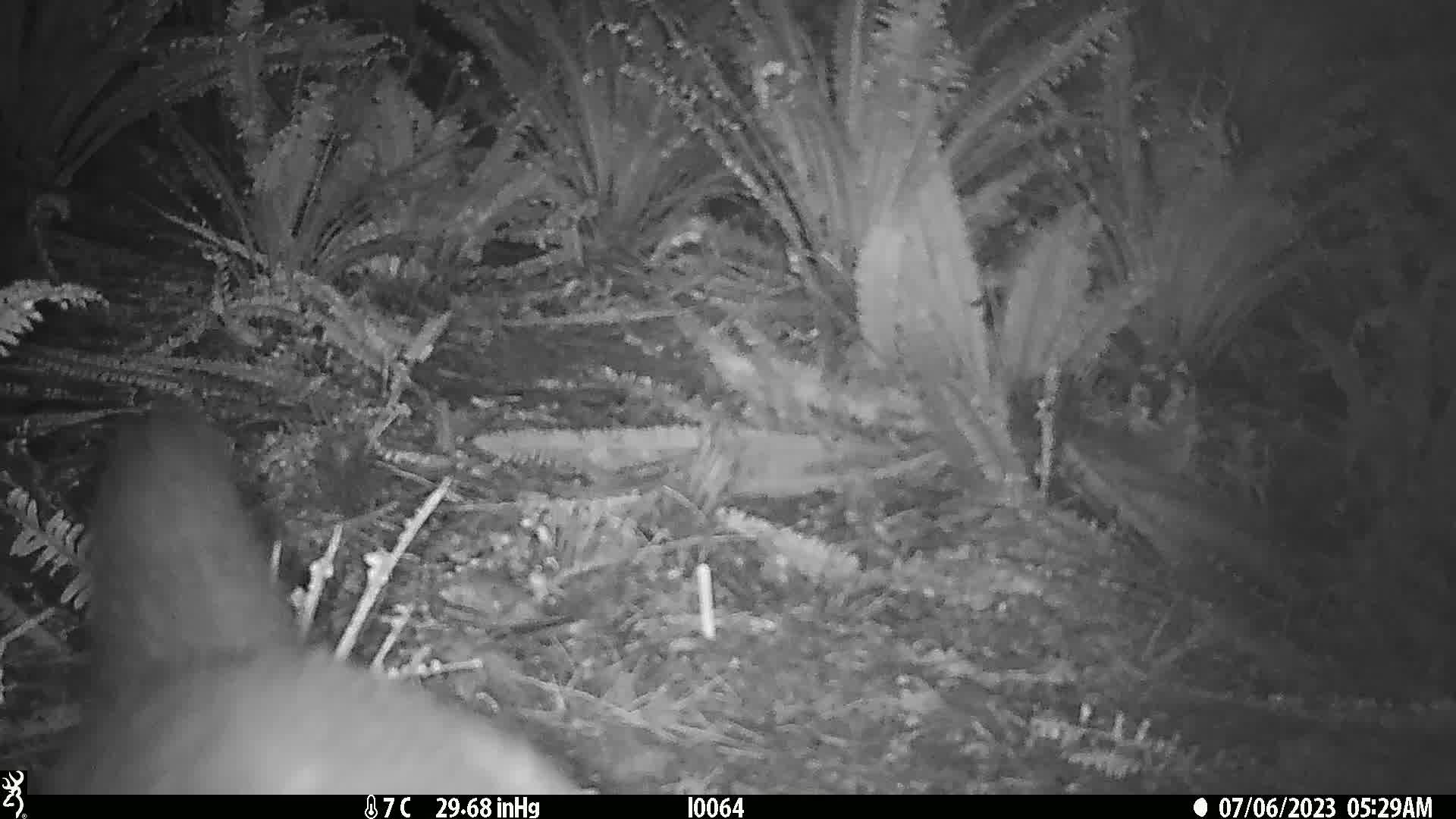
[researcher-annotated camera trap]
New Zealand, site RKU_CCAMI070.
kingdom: Animalia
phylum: Chordata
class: Mammalia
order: Diprotodontia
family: Phalangeridae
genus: Trichosurus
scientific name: Trichosurus vulpecula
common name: common brushtail possum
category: possum